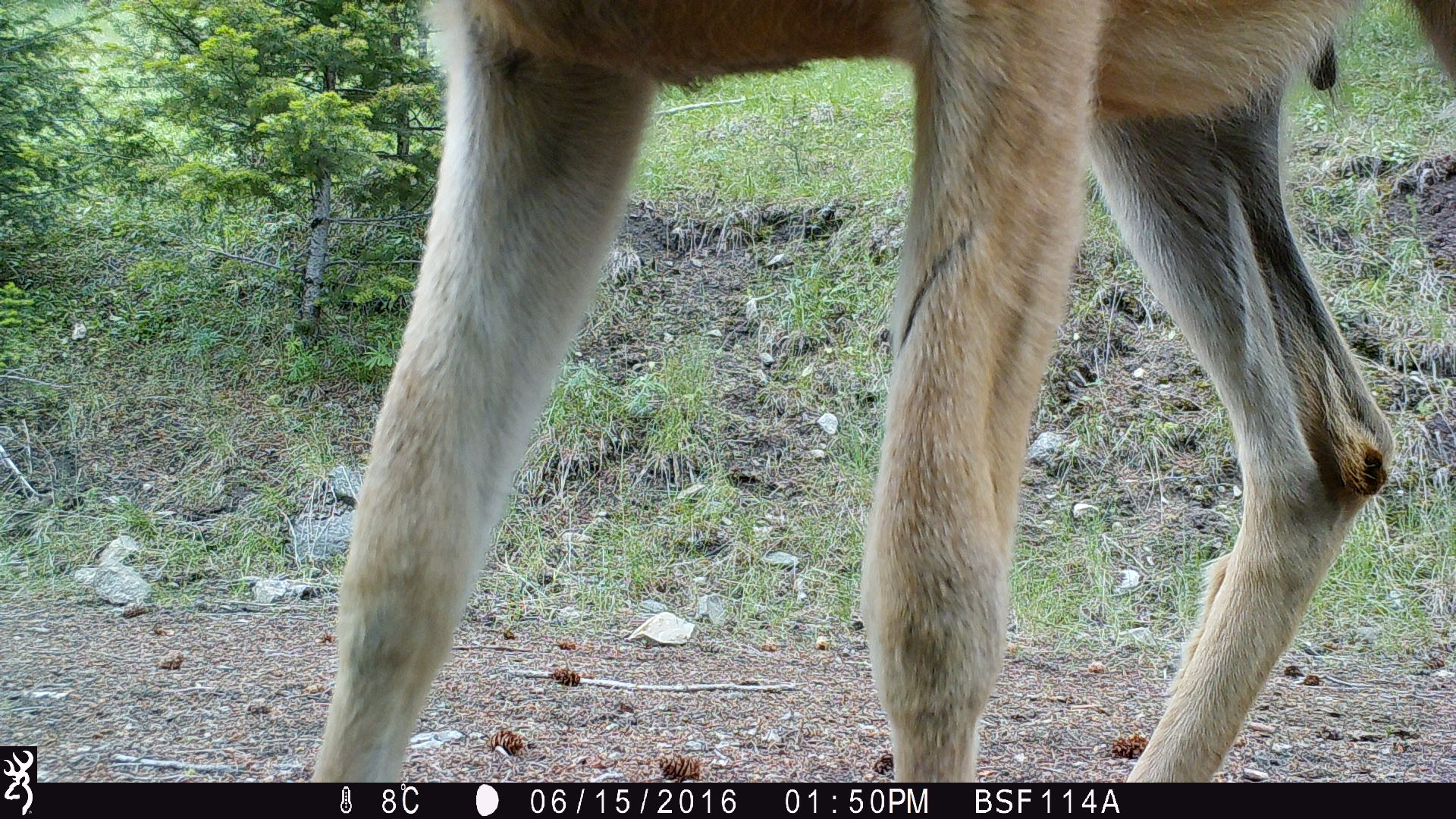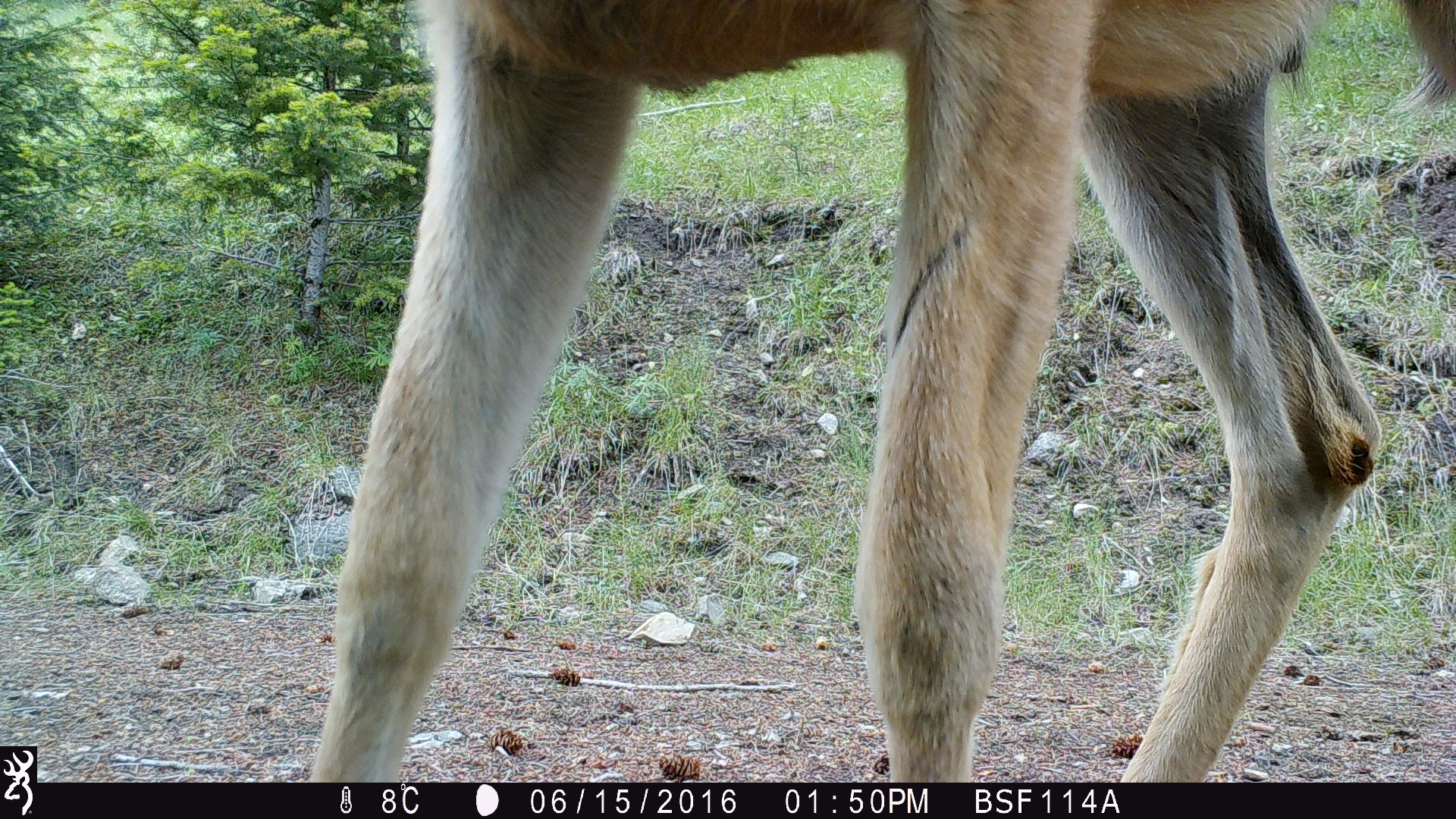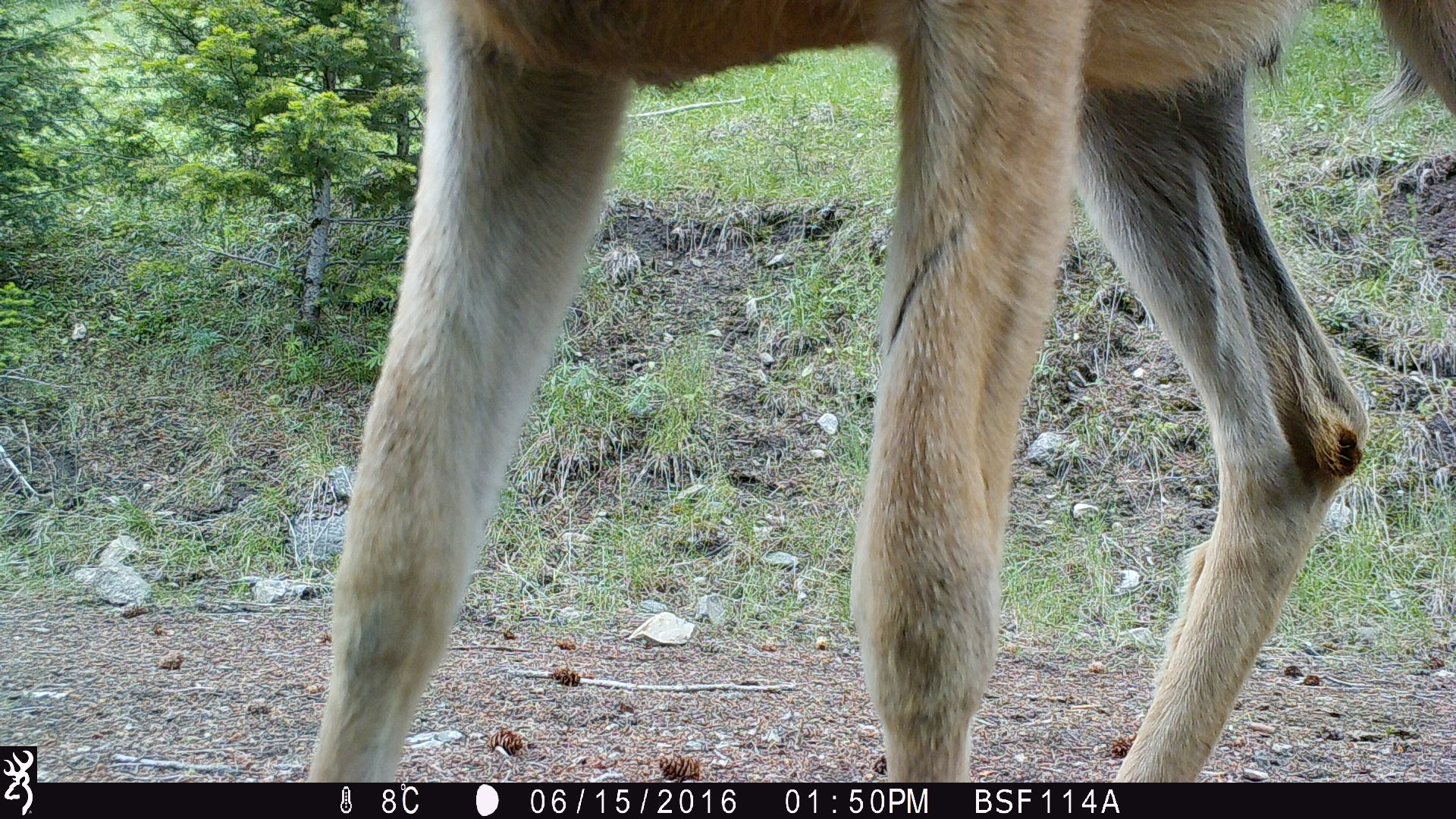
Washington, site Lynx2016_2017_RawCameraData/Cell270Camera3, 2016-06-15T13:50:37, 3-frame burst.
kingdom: Animalia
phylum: Chordata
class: Mammalia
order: Artiodactyla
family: Cervidae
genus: Odocoileus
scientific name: Odocoileus hemionus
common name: mule deer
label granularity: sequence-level